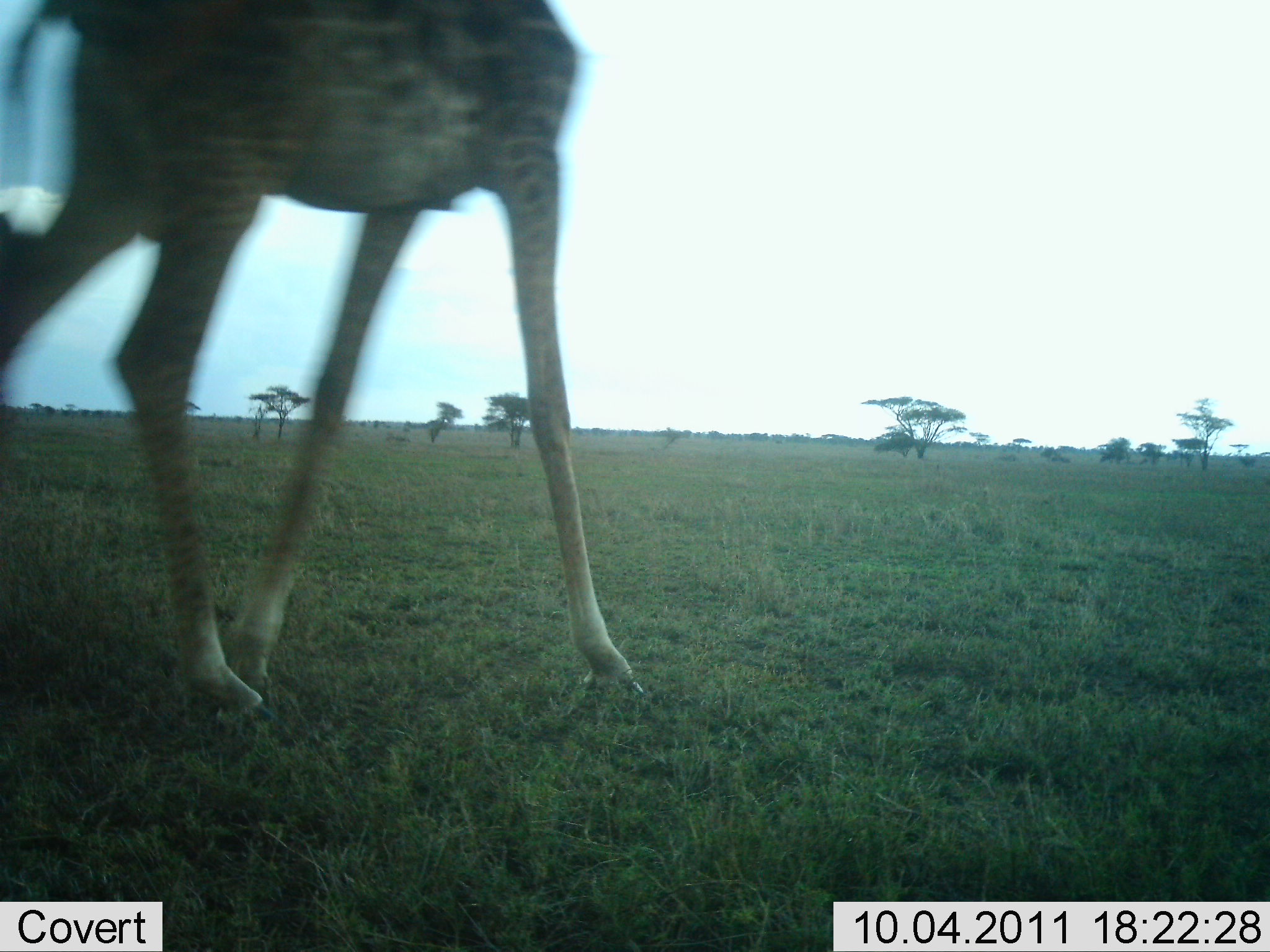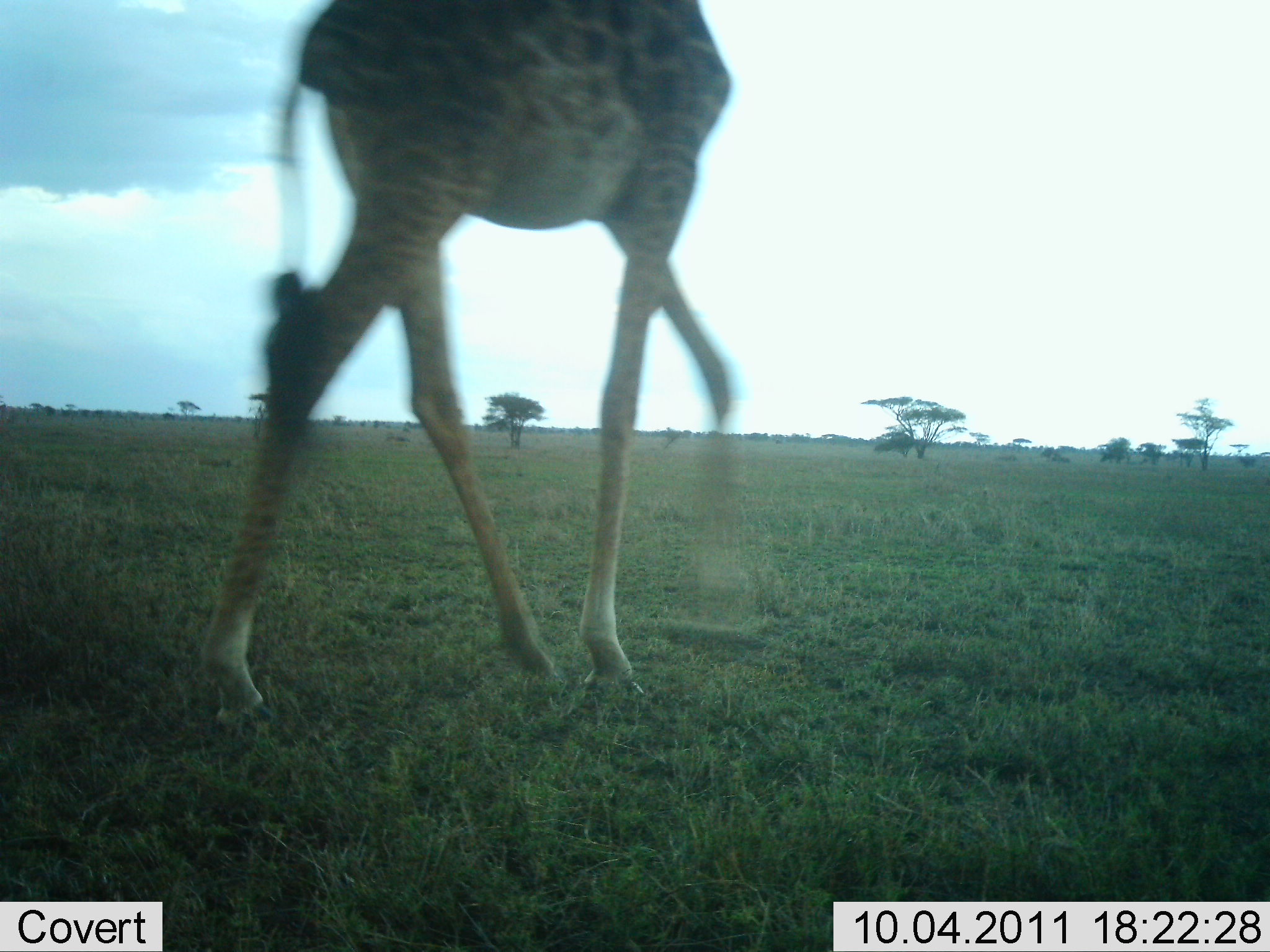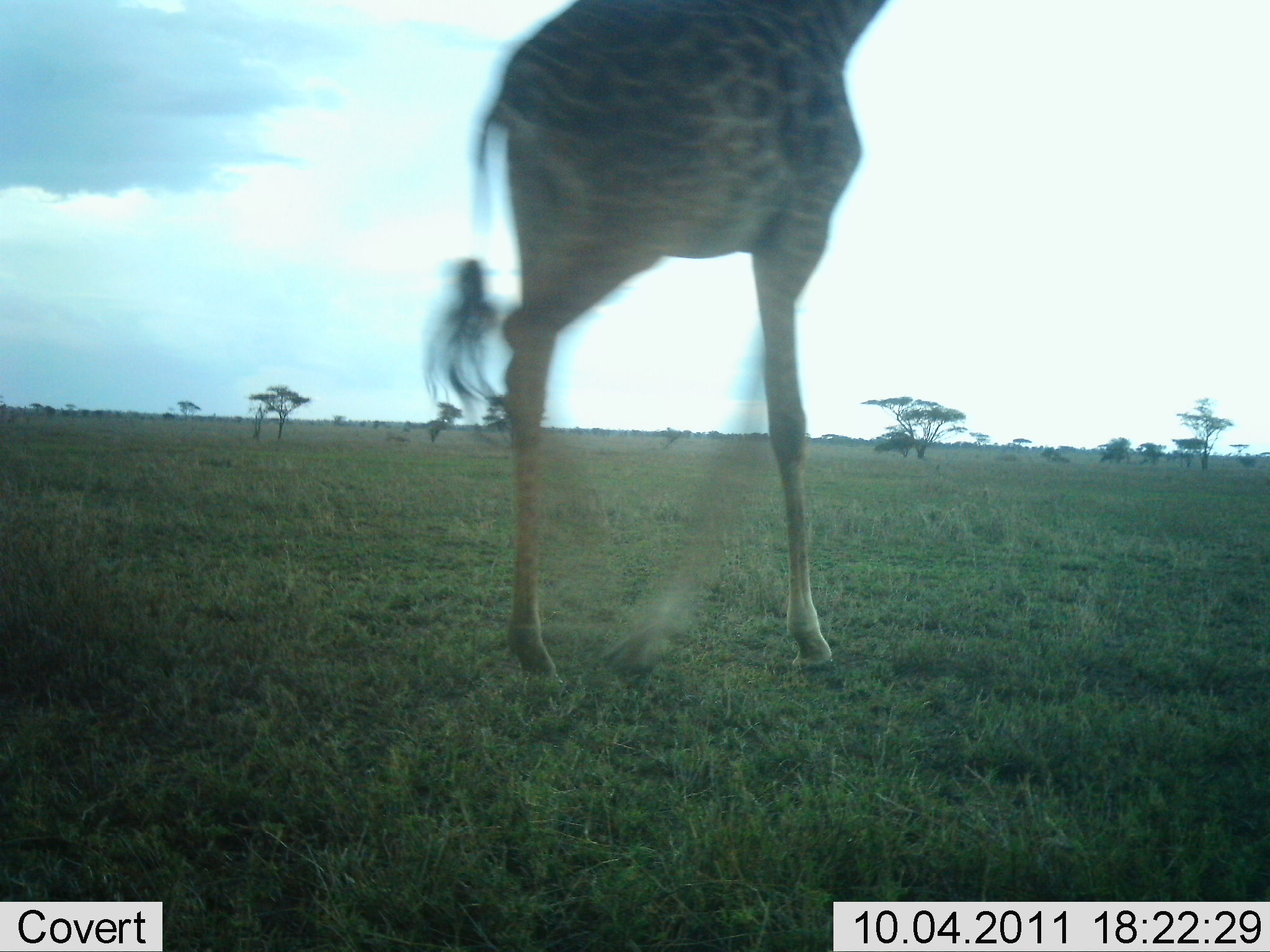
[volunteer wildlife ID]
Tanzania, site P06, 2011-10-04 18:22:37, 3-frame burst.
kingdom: Animalia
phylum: Chordata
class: Mammalia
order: Artiodactyla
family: Giraffidae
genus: Giraffa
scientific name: Giraffa camelopardalis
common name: giraffe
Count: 1.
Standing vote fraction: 0%.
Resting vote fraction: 0%.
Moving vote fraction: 100%.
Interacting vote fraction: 0%.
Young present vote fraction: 0%.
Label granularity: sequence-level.